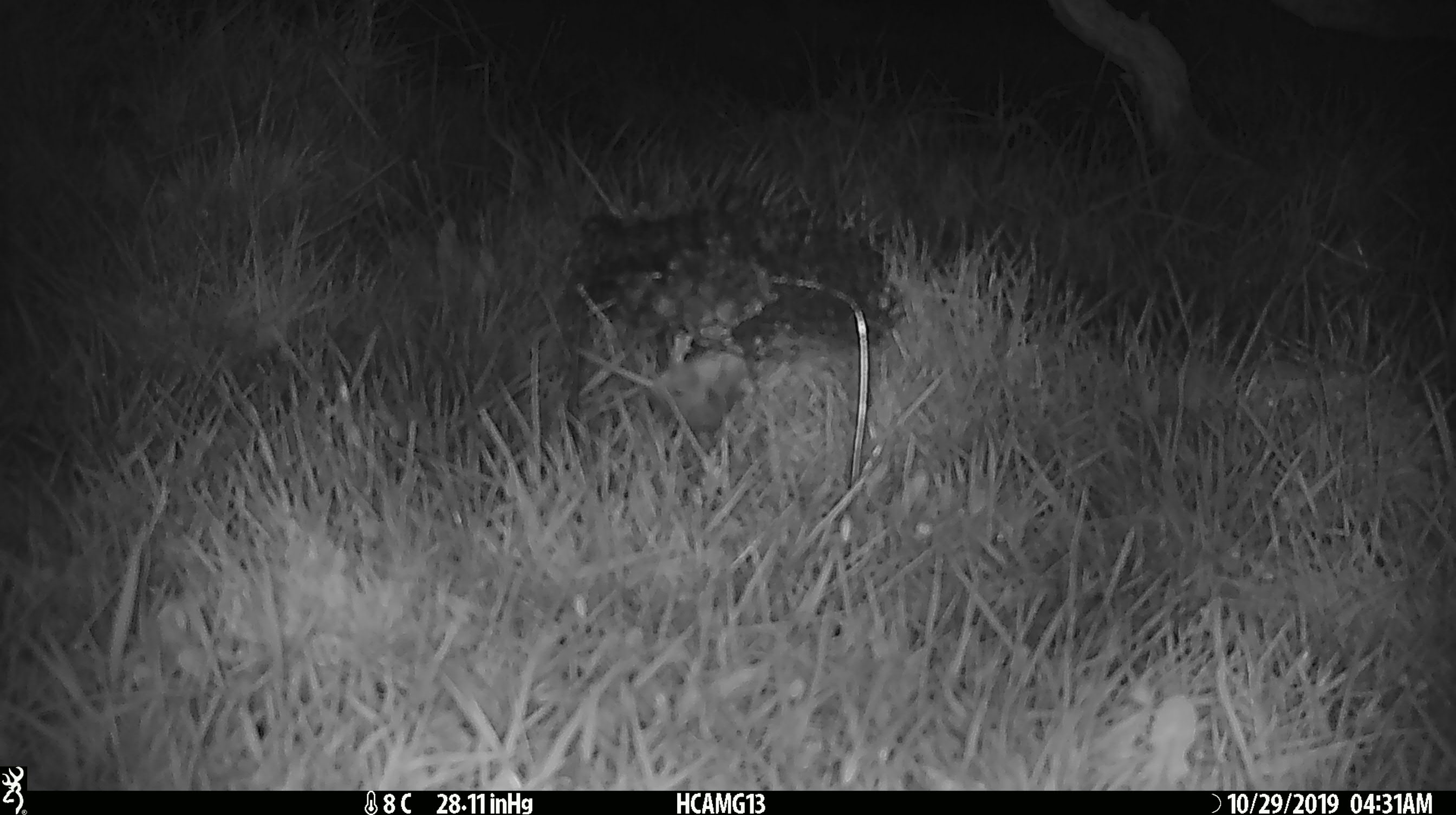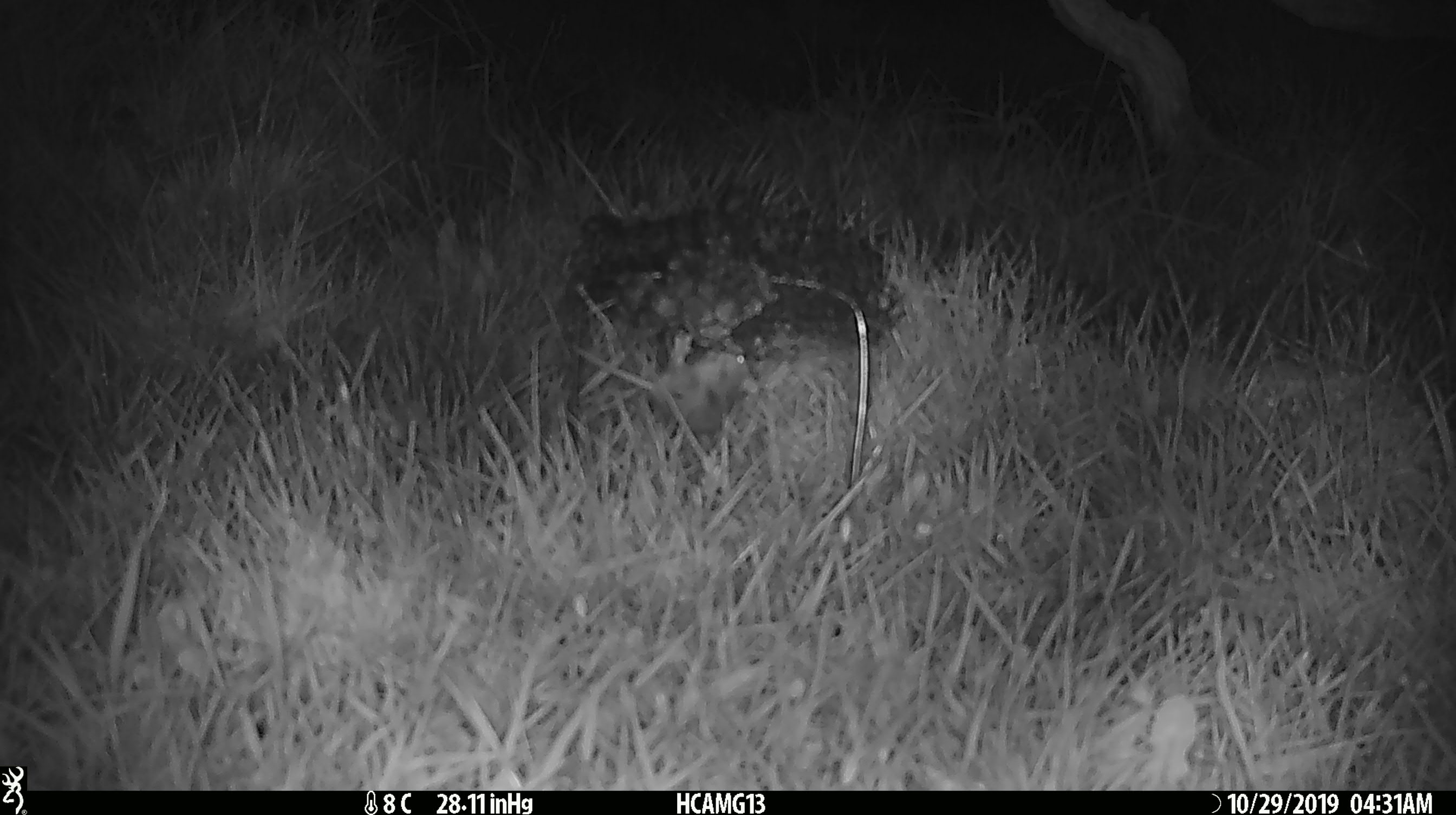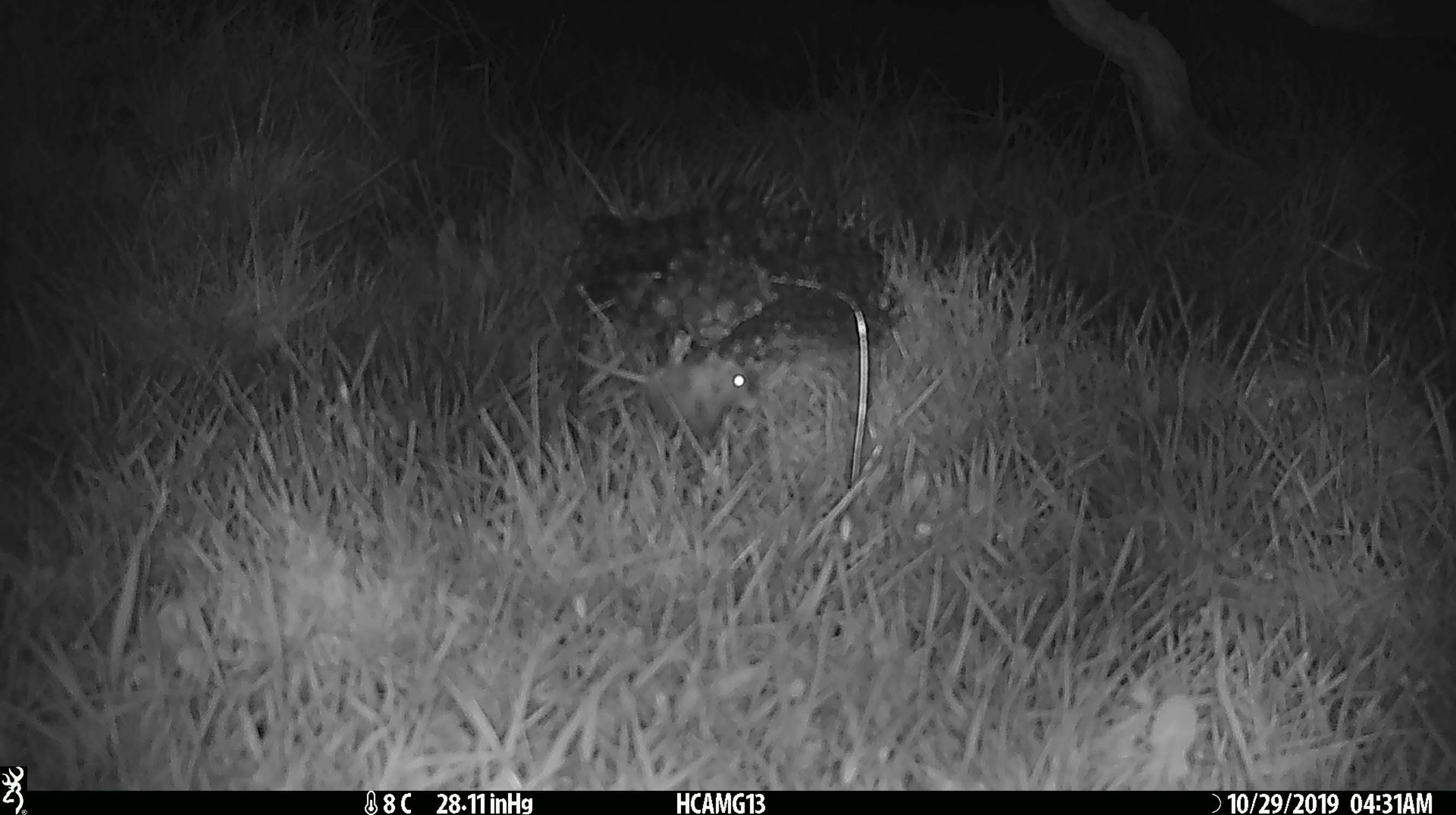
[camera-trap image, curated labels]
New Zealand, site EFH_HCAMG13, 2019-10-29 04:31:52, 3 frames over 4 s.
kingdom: Animalia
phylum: Chordata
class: Mammalia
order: Rodentia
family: Muridae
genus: Mus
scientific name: Mus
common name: mouse